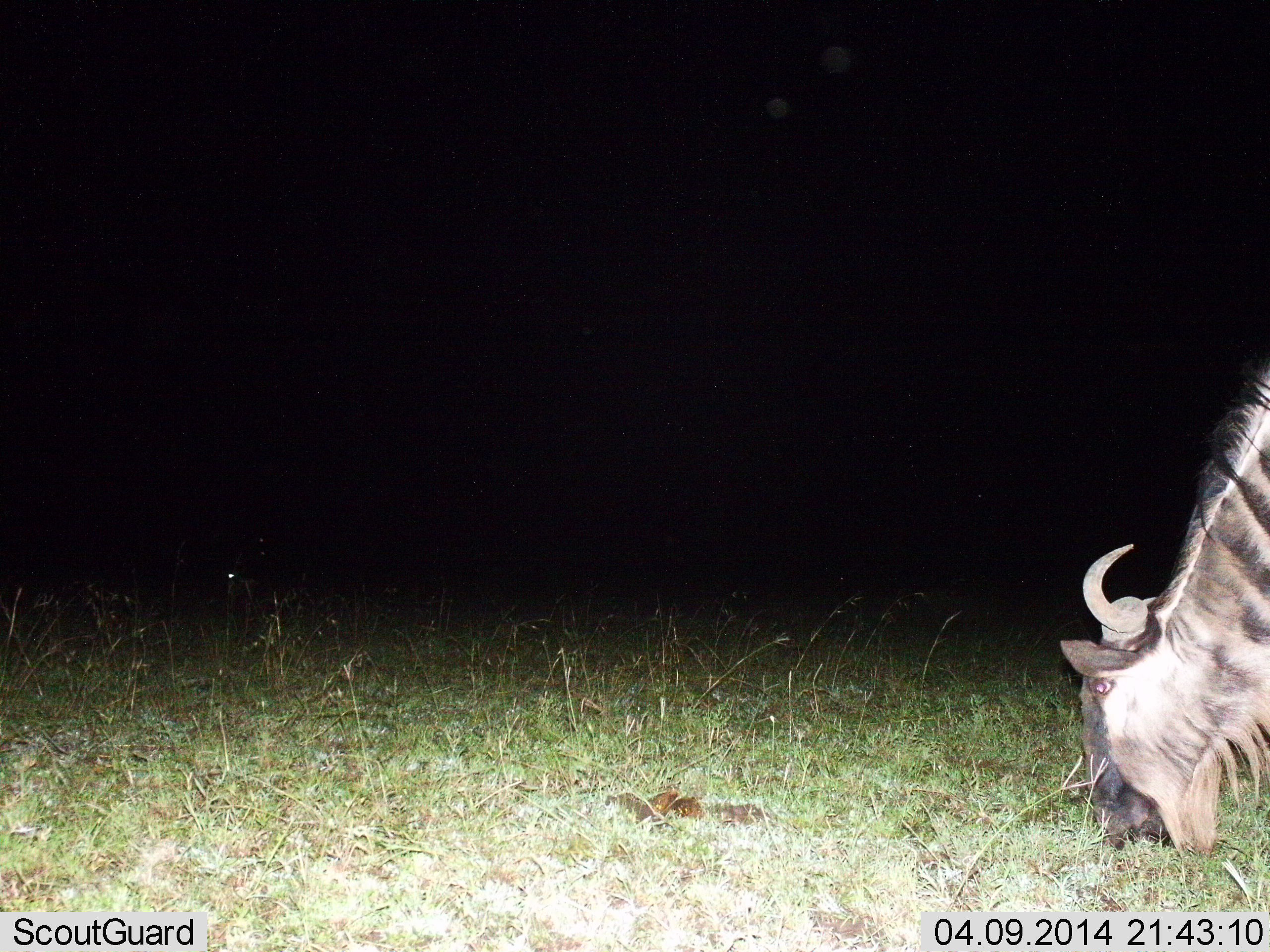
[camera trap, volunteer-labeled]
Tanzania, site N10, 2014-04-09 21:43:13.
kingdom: Animalia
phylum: Chordata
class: Mammalia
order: Artiodactyla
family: Bovidae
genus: Connochaetes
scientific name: Connochaetes taurinus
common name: blue wildebeest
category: wildebeest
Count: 1.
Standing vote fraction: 20%.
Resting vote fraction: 5%.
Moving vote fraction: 0%.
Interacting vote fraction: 0%.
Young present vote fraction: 0%.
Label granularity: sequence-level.